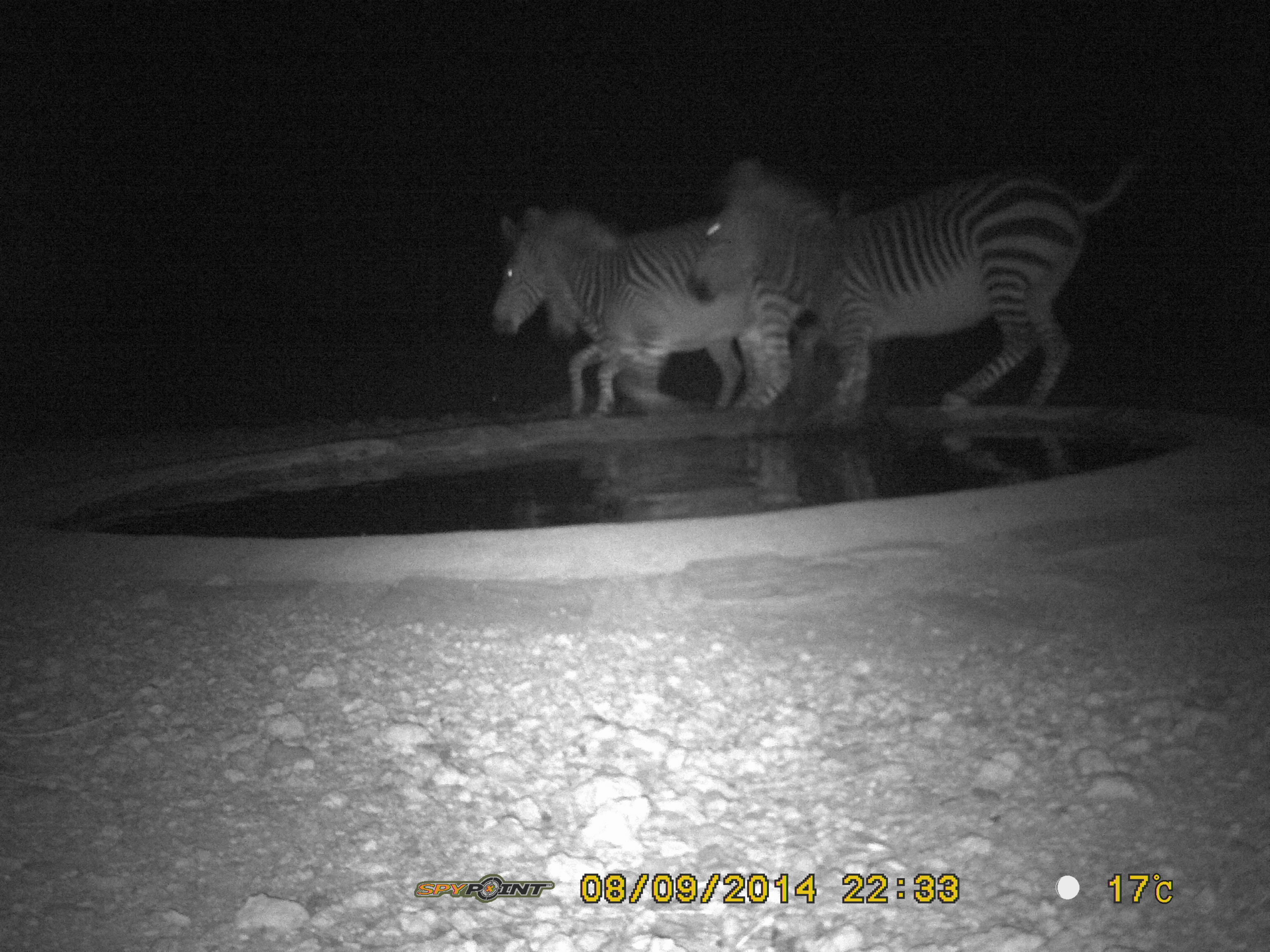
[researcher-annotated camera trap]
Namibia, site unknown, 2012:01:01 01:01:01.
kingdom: Animalia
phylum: Chordata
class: Mammalia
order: Perissodactyla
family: Equidae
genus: Equus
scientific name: Equus zebra hartmannae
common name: hartmann's mountain zebra